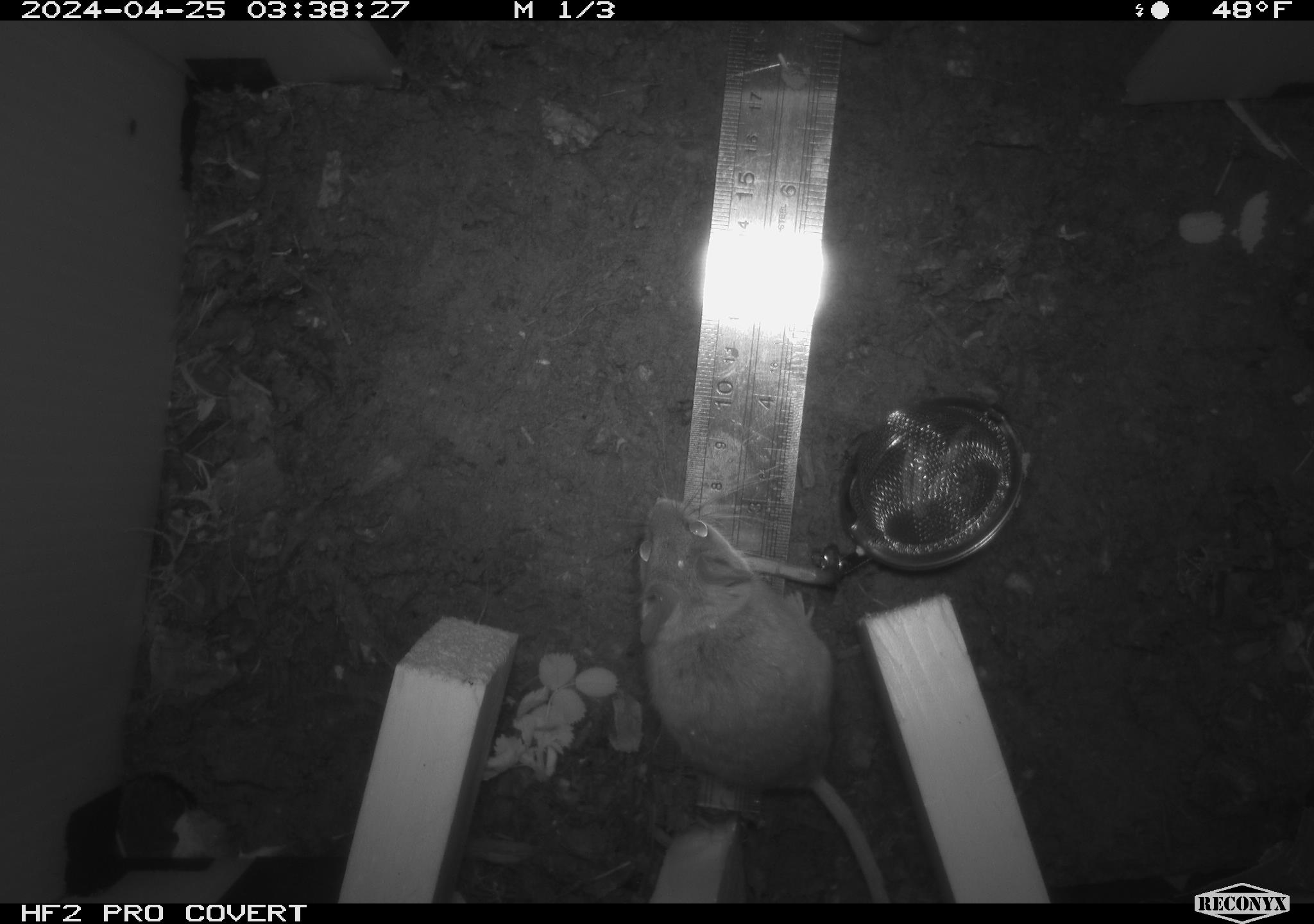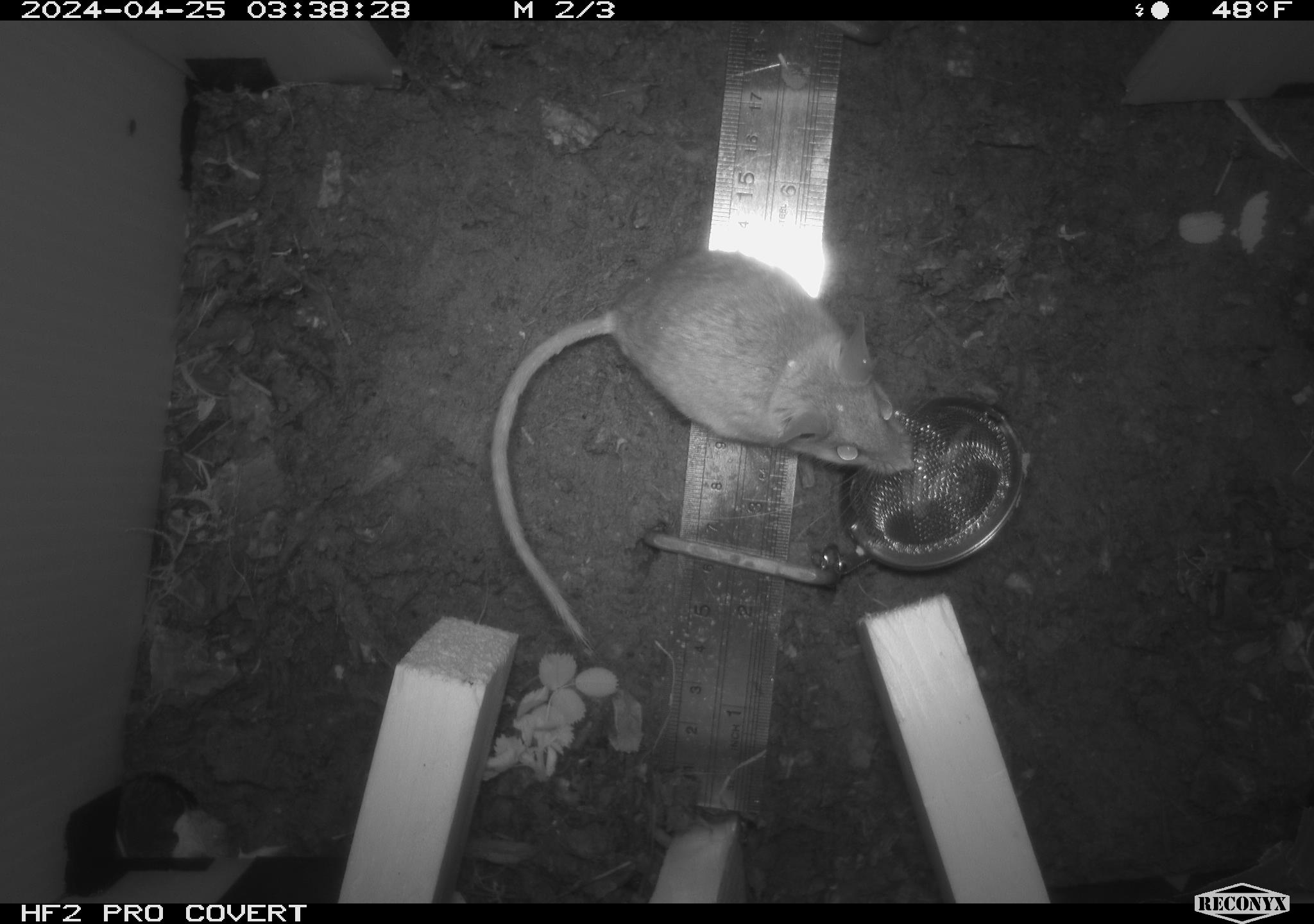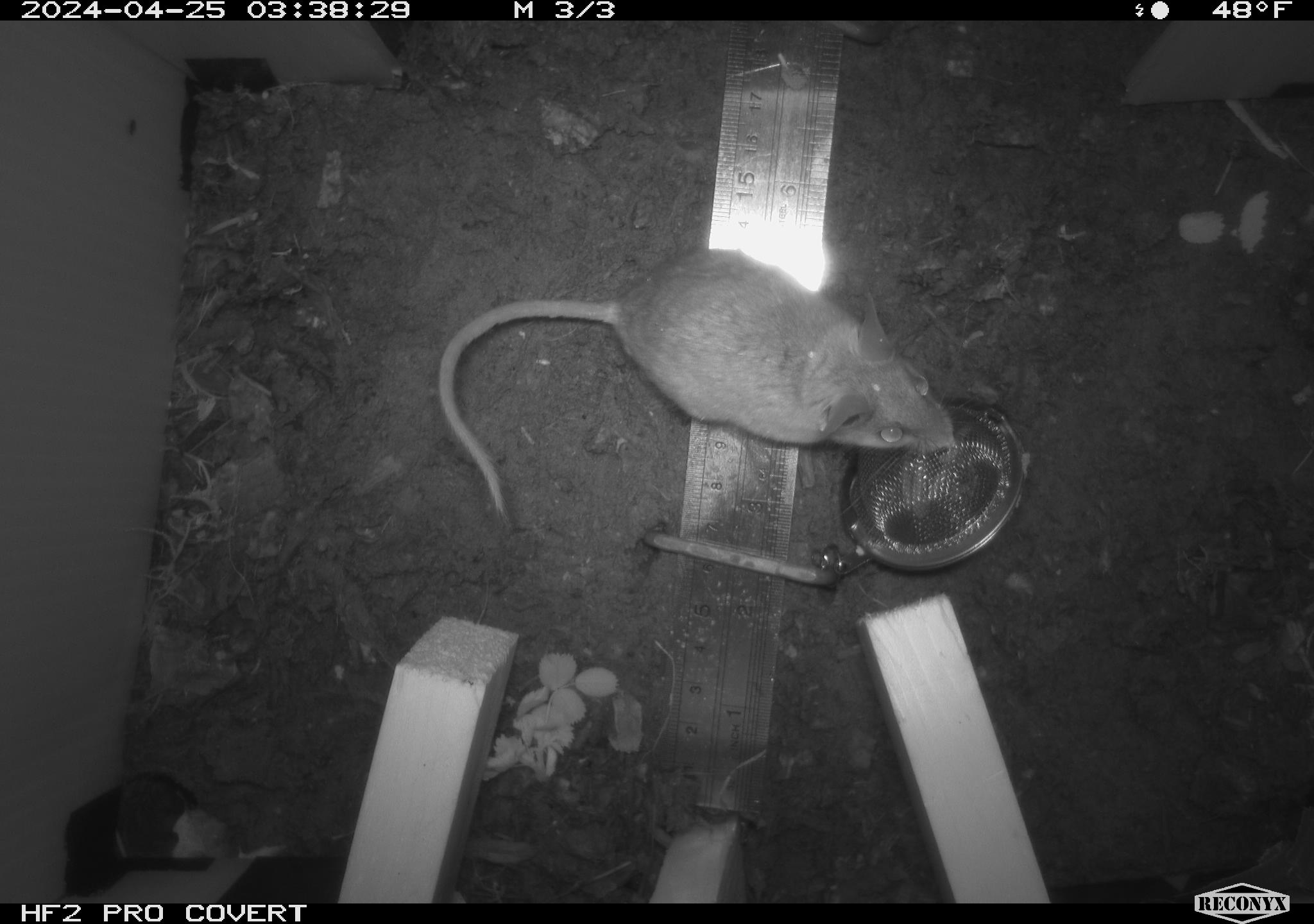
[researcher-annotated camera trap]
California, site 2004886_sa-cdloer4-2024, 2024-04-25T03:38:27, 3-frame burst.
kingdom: Animalia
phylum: Chordata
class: Mammalia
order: Rodentia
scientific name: Rodentia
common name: mouse species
Mouse species (Rodentia).